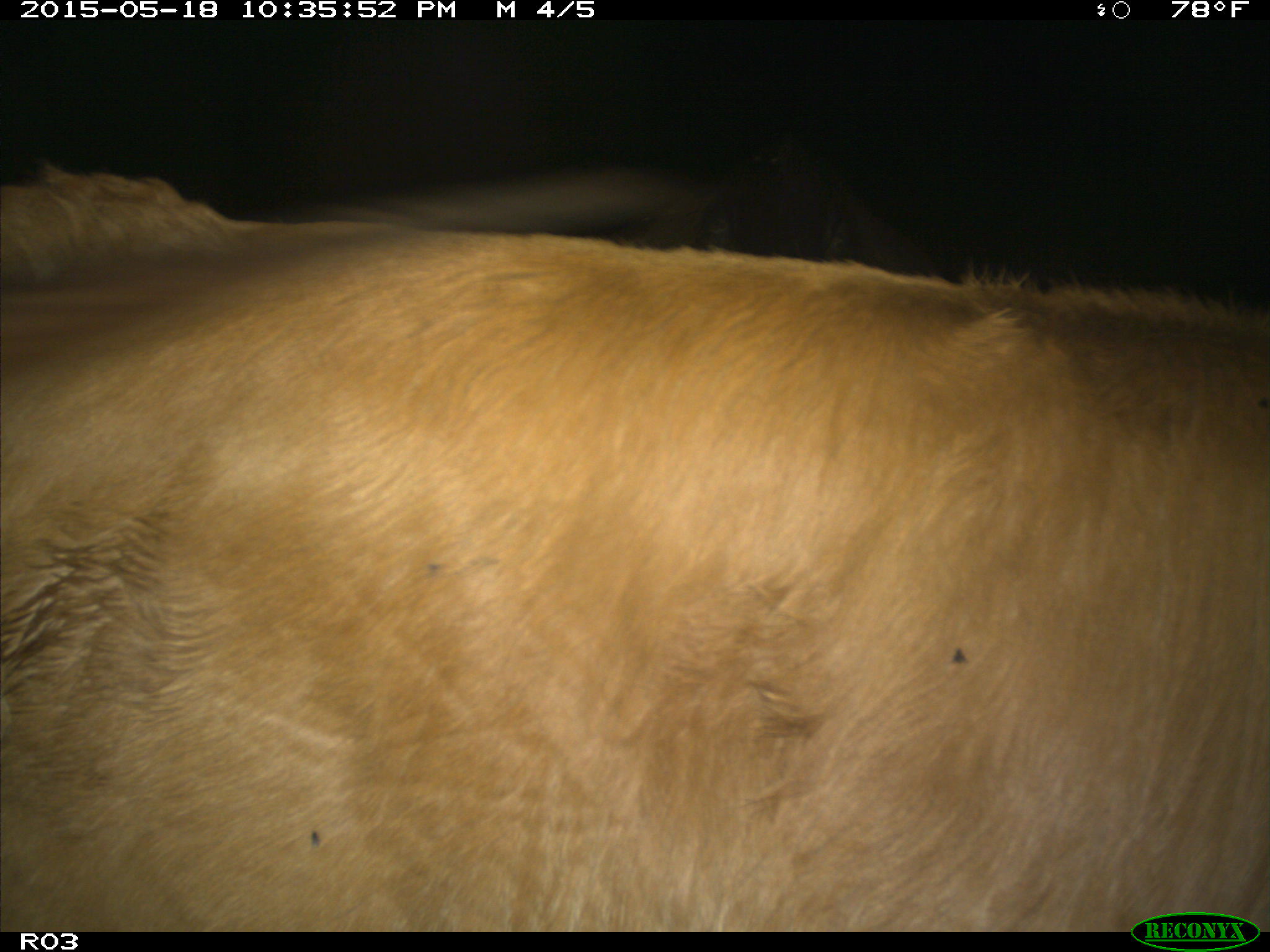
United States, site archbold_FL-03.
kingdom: Animalia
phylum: Chordata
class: Mammalia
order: Artiodactyla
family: Bovidae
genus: Bos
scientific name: Bos taurus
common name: domestic cow